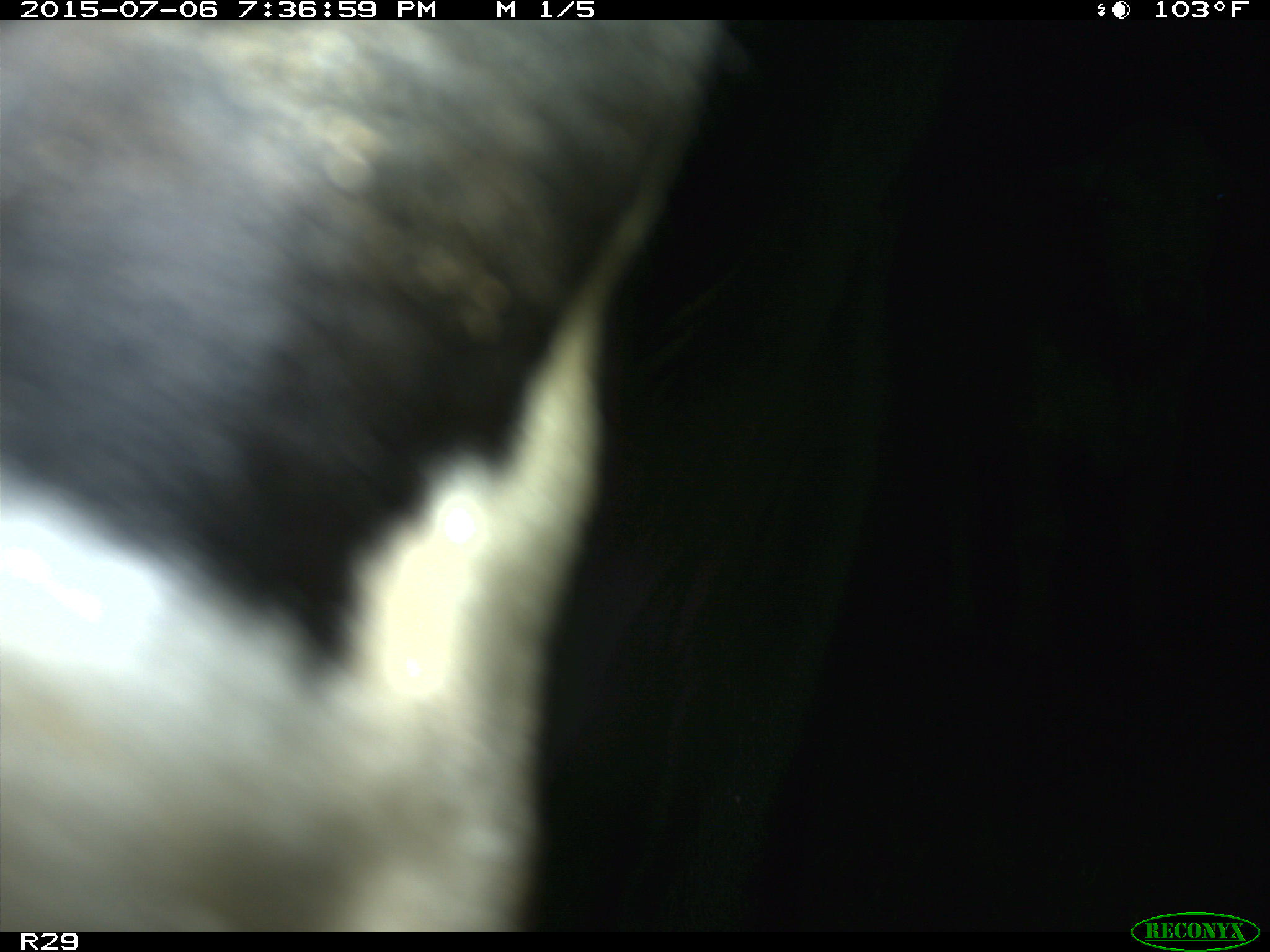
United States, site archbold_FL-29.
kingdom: Animalia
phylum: Chordata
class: Mammalia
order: Artiodactyla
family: Bovidae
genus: Bos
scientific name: Bos taurus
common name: domestic cow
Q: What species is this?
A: Bos taurus (domestic cow).